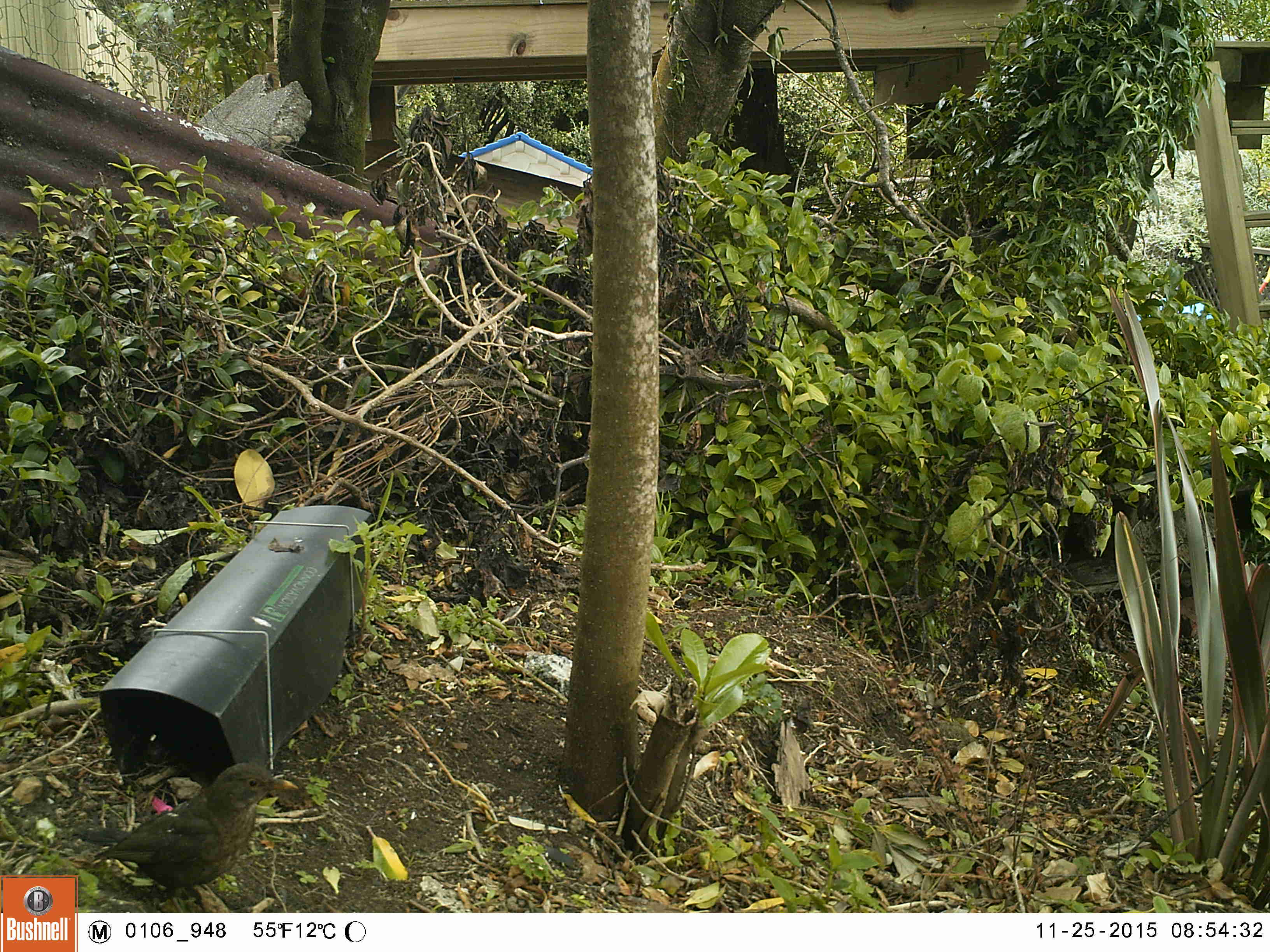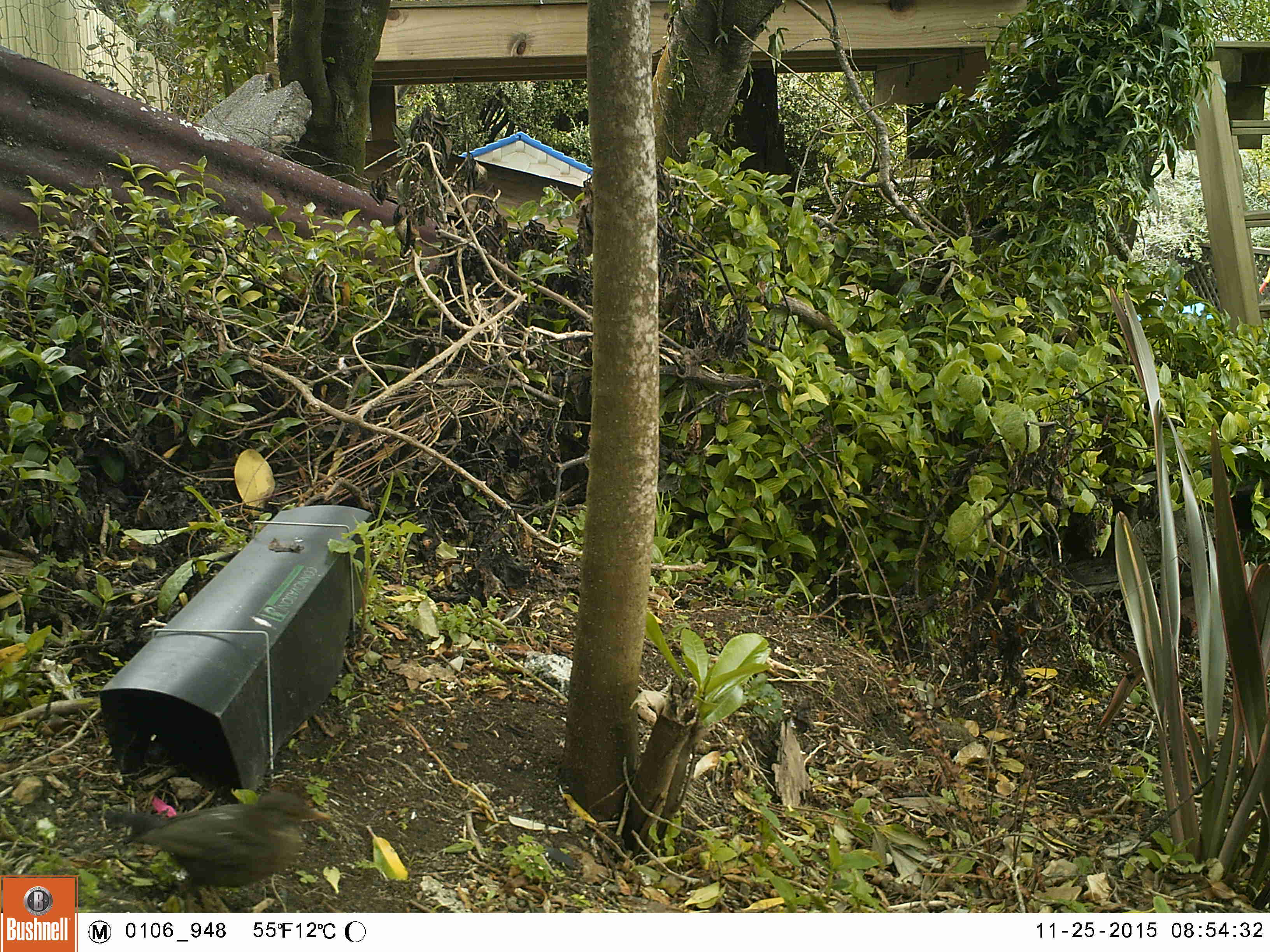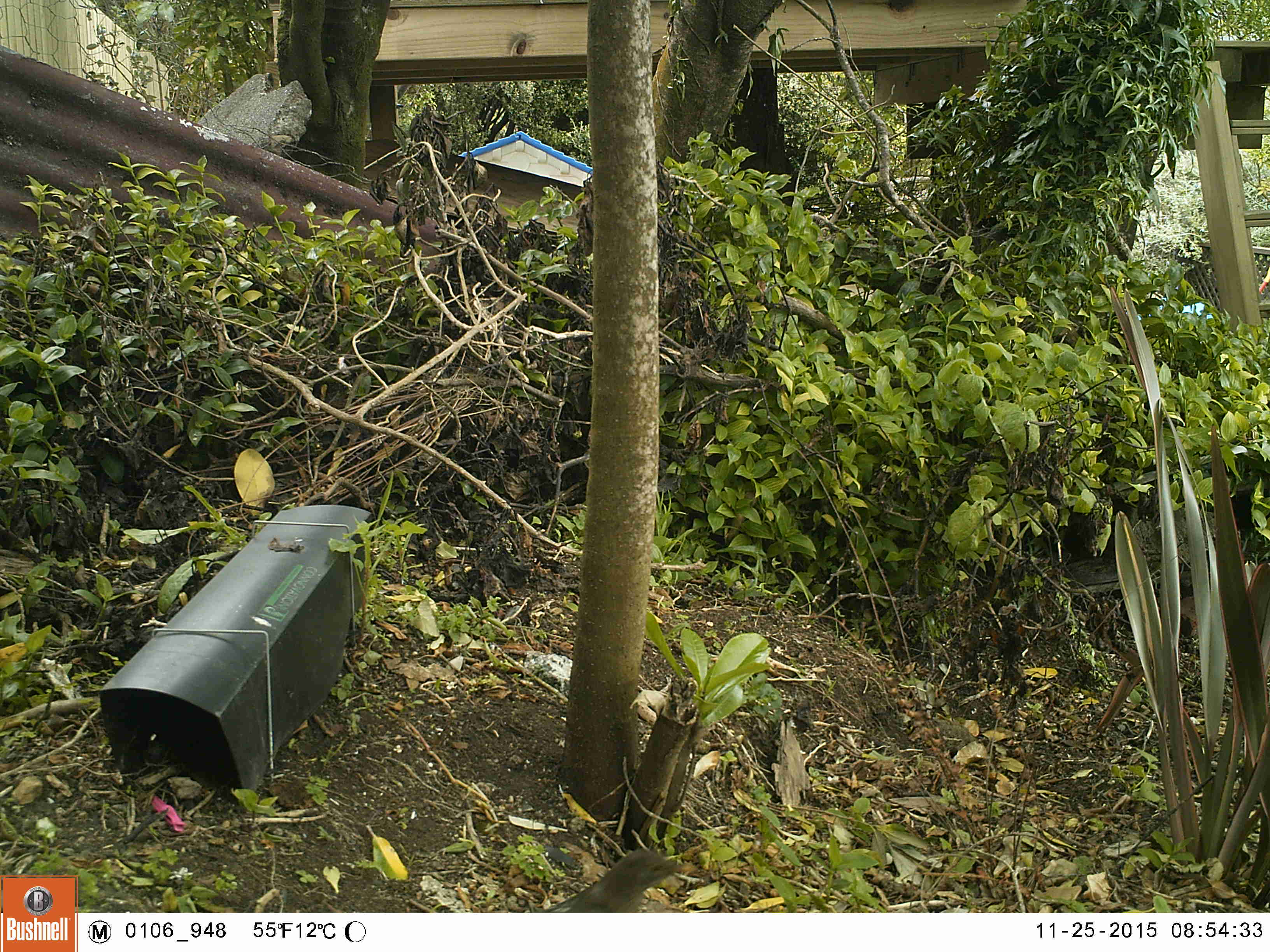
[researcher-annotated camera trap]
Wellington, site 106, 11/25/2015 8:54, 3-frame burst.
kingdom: Animalia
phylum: Chordata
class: Aves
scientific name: Aves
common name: bird